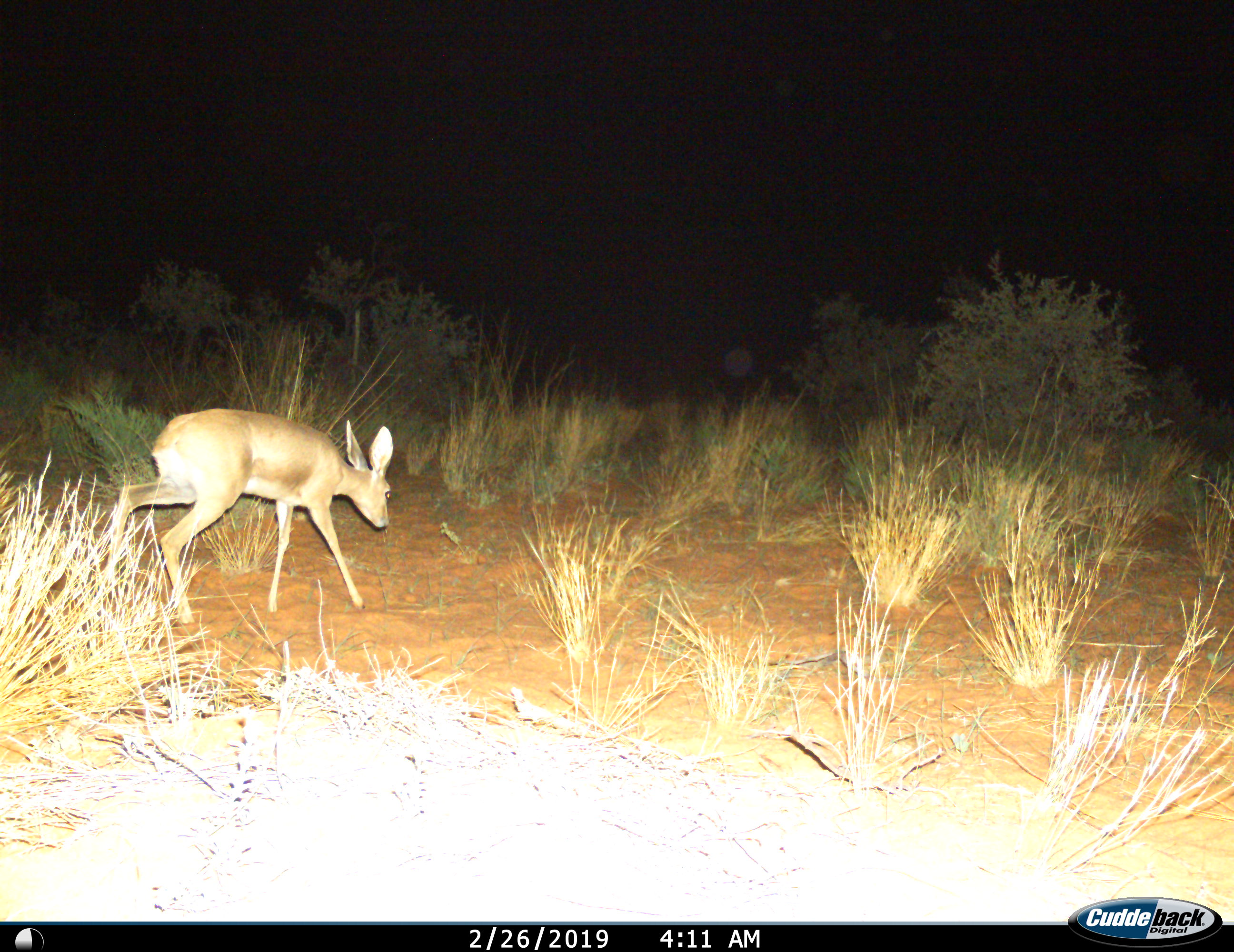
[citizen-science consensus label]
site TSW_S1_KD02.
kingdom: Animalia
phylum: Chordata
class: Mammalia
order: Artiodactyla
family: Bovidae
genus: Raphicerus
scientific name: Raphicerus campestris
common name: steenbok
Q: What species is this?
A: Steenbok (Raphicerus campestris).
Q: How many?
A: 1.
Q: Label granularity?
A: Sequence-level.